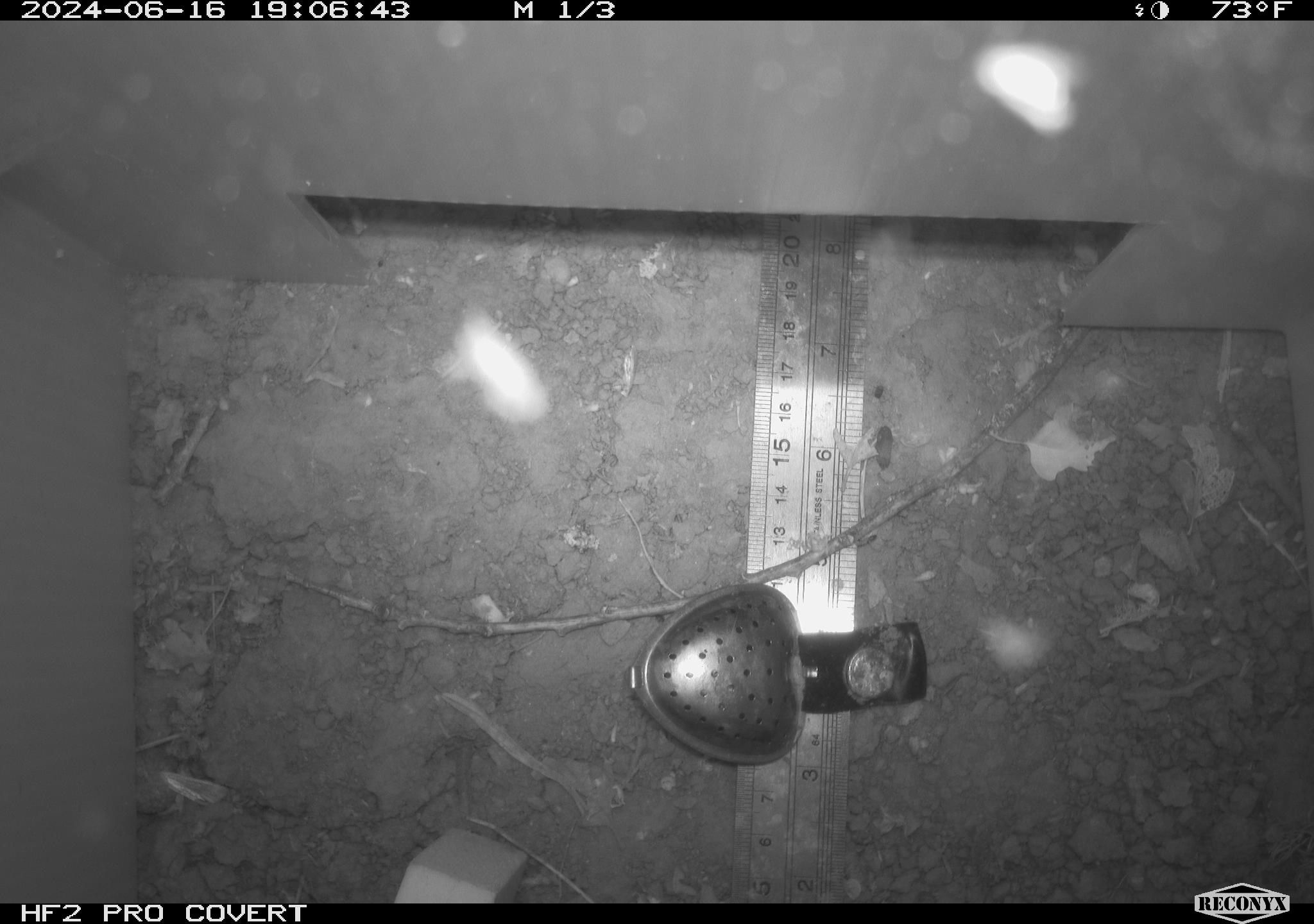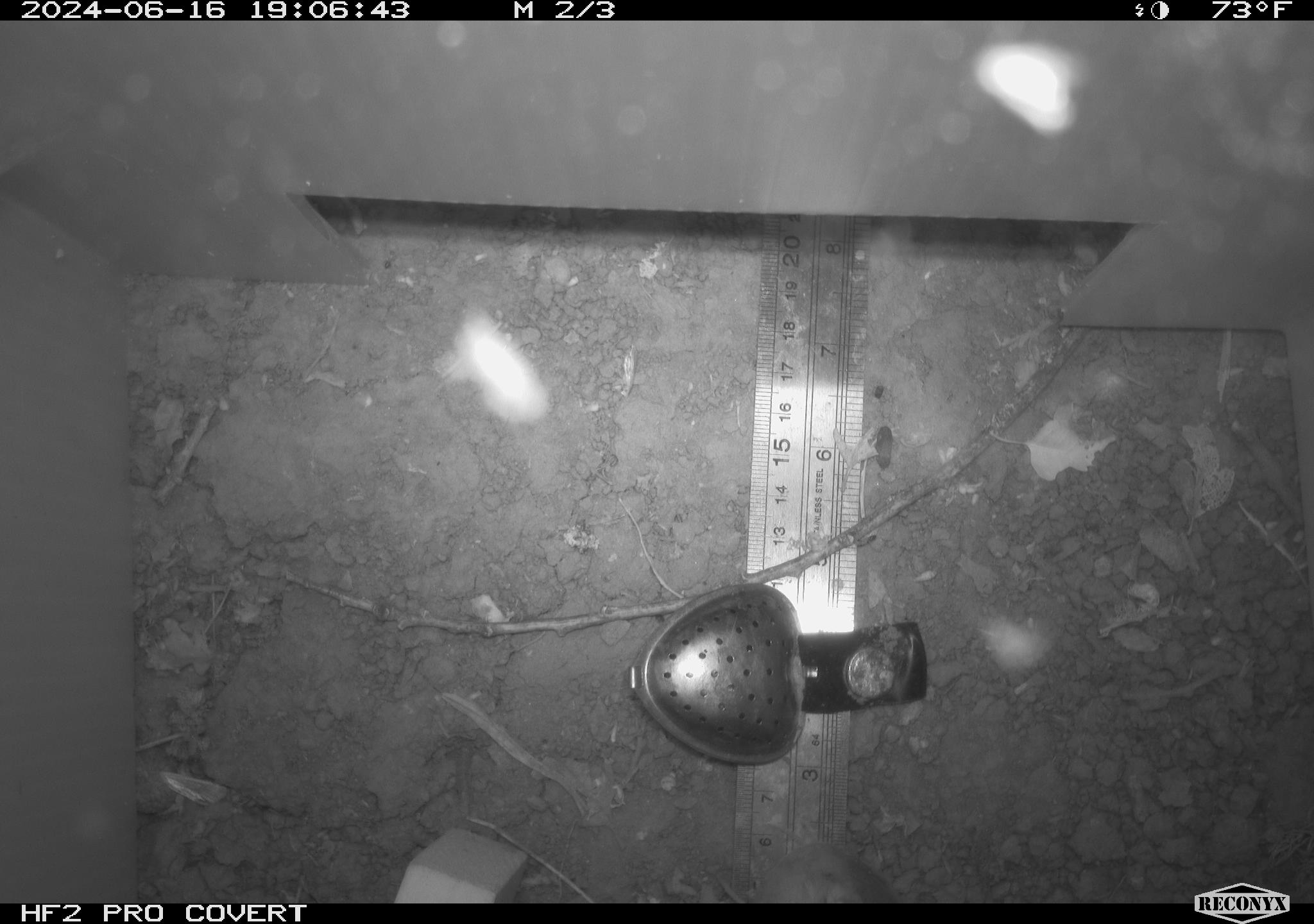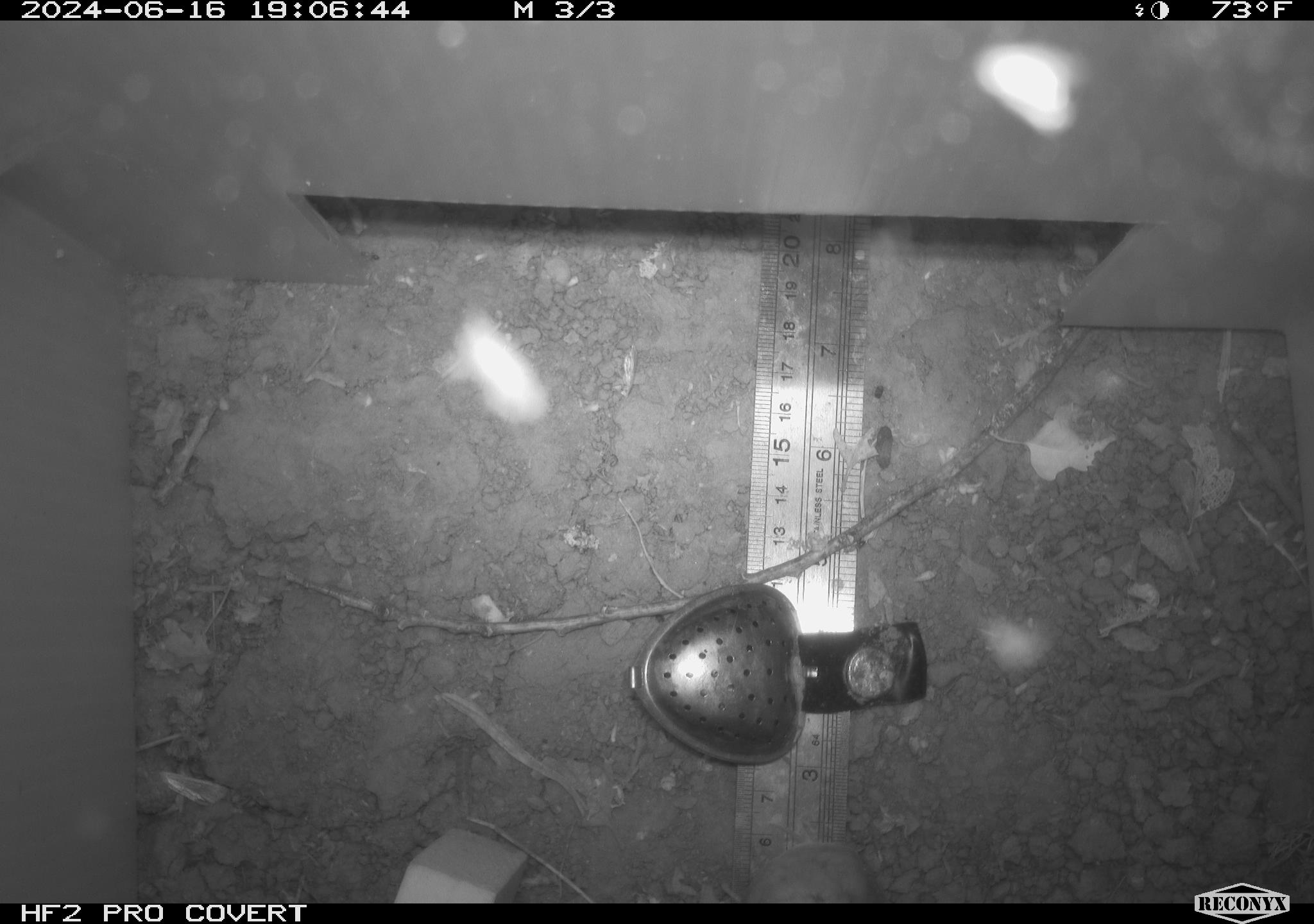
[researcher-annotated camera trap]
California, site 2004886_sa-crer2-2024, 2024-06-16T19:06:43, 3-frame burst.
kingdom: Animalia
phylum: Chordata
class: Mammalia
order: Rodentia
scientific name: Rodentia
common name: mouse species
Mouse species (Rodentia).